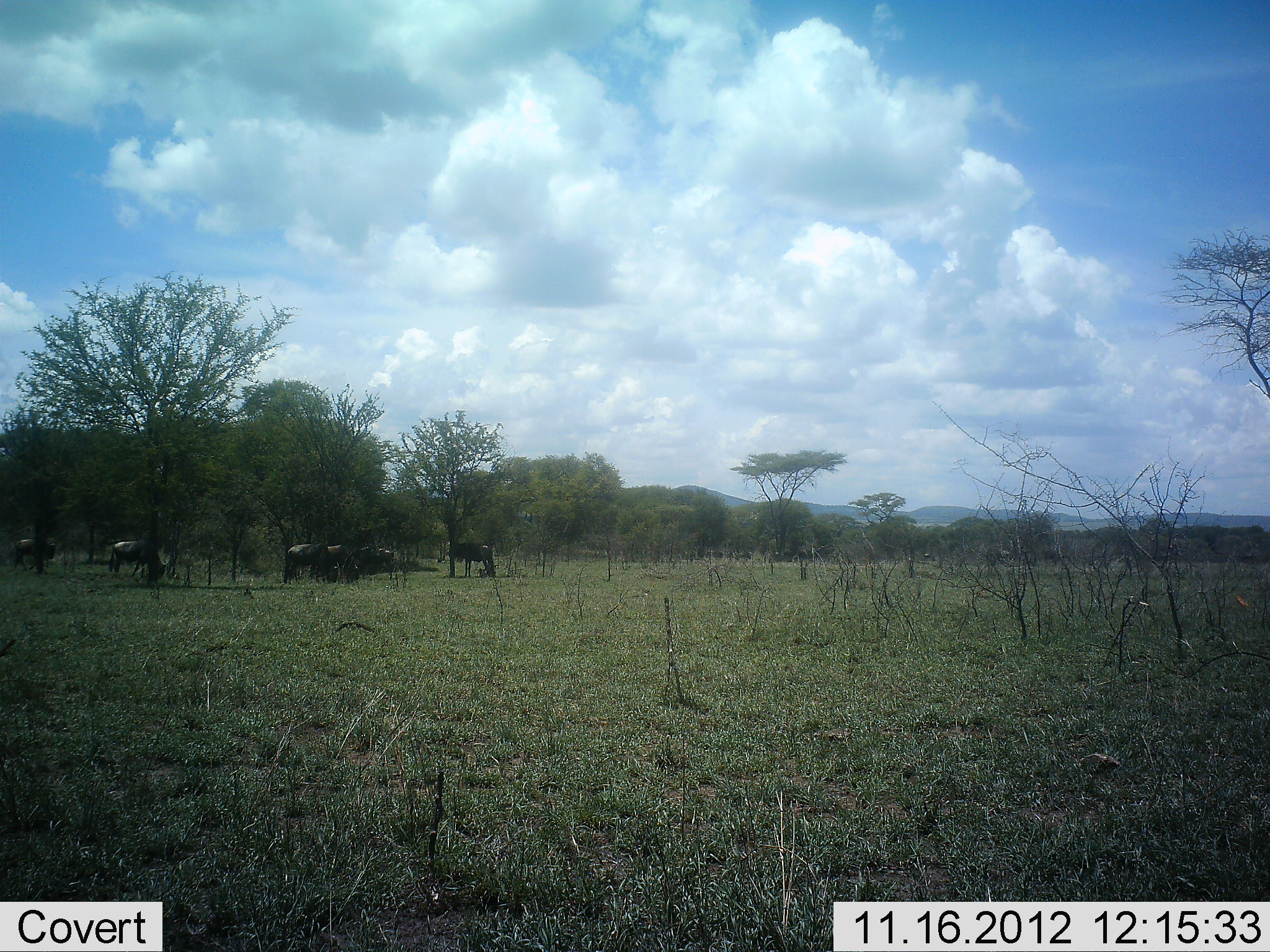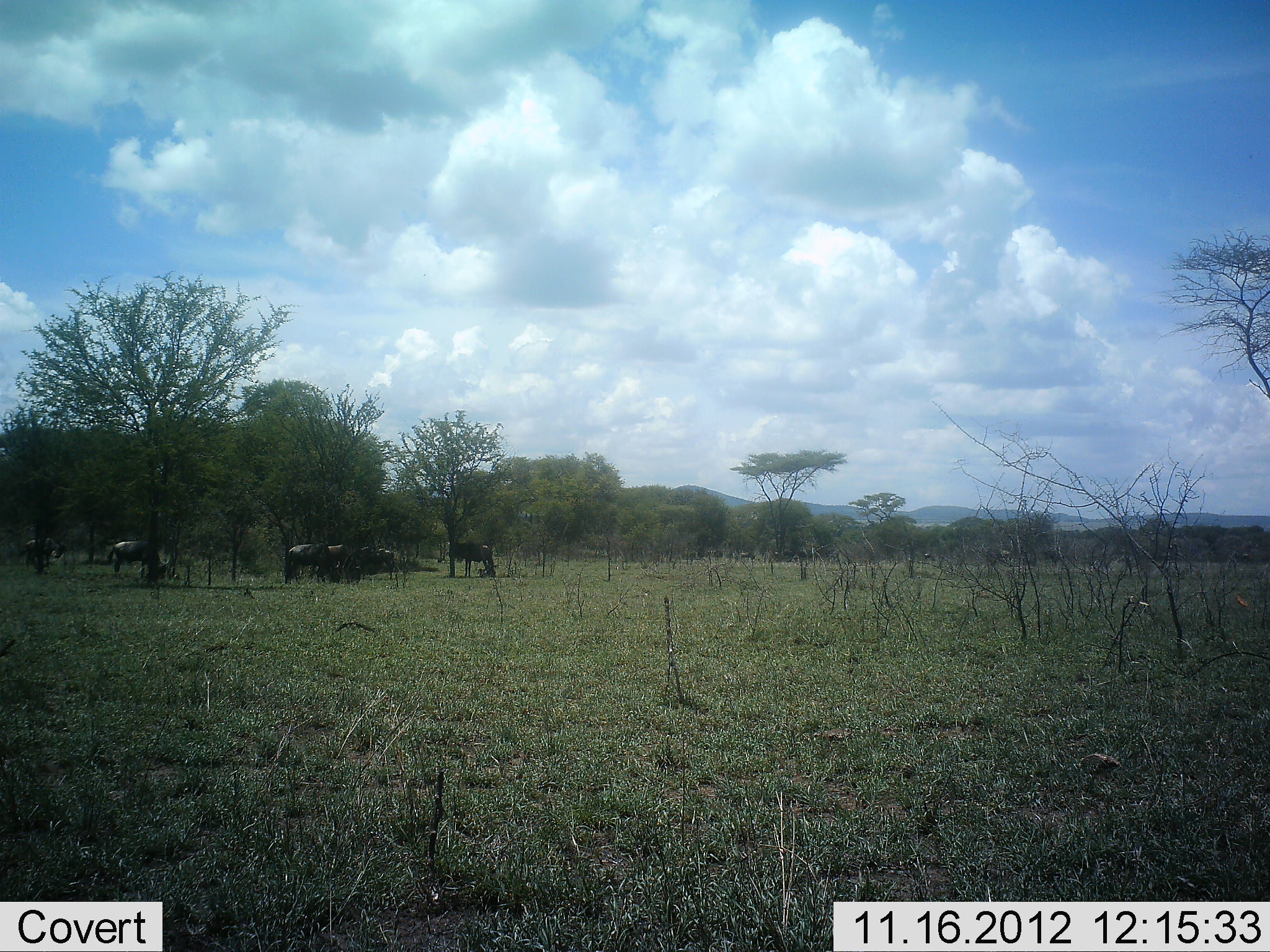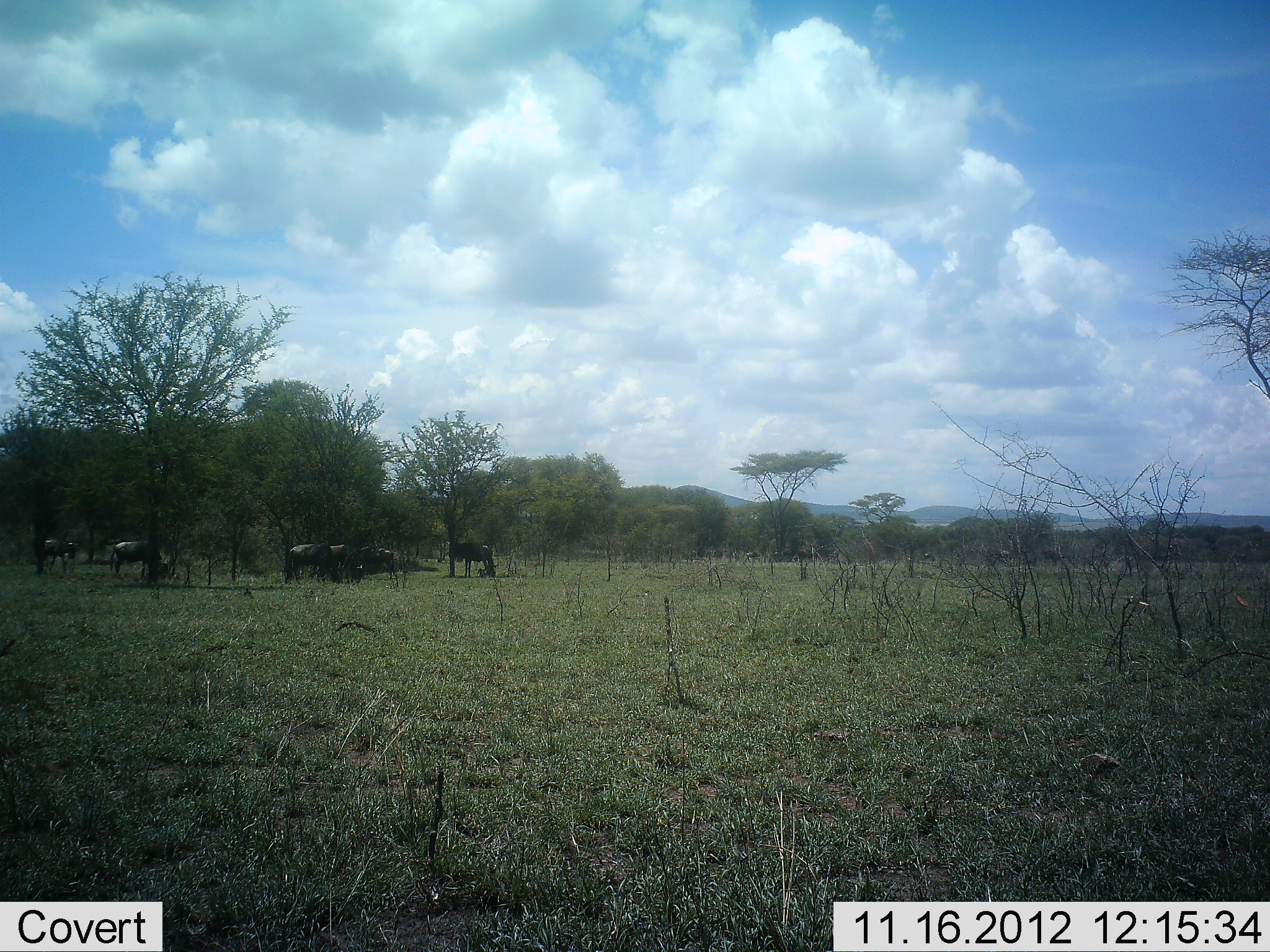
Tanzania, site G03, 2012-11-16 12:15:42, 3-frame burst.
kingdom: Animalia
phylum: Chordata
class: Mammalia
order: Artiodactyla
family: Bovidae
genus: Connochaetes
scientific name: Connochaetes taurinus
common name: blue wildebeest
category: wildebeest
Wildebeest (blue wildebeest) (Connochaetes taurinus), count 6. Behavior (volunteer vote fractions): standing 60%, resting 0%, moving 20%, interacting 0%. Young present (vote fraction): 0%. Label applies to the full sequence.